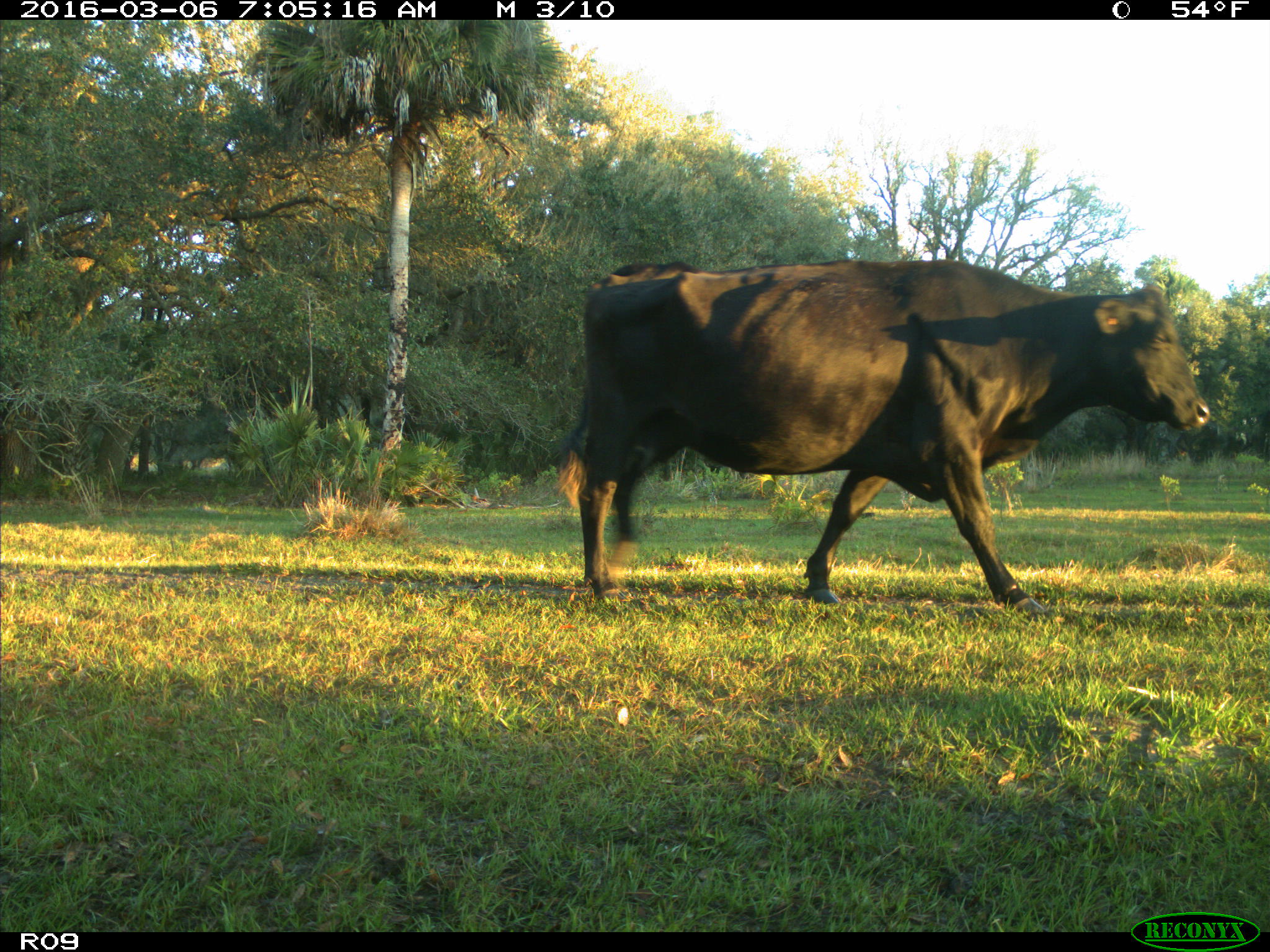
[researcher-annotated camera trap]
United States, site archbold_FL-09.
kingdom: Animalia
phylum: Chordata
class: Mammalia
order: Artiodactyla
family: Bovidae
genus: Bos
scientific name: Bos taurus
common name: domestic cow